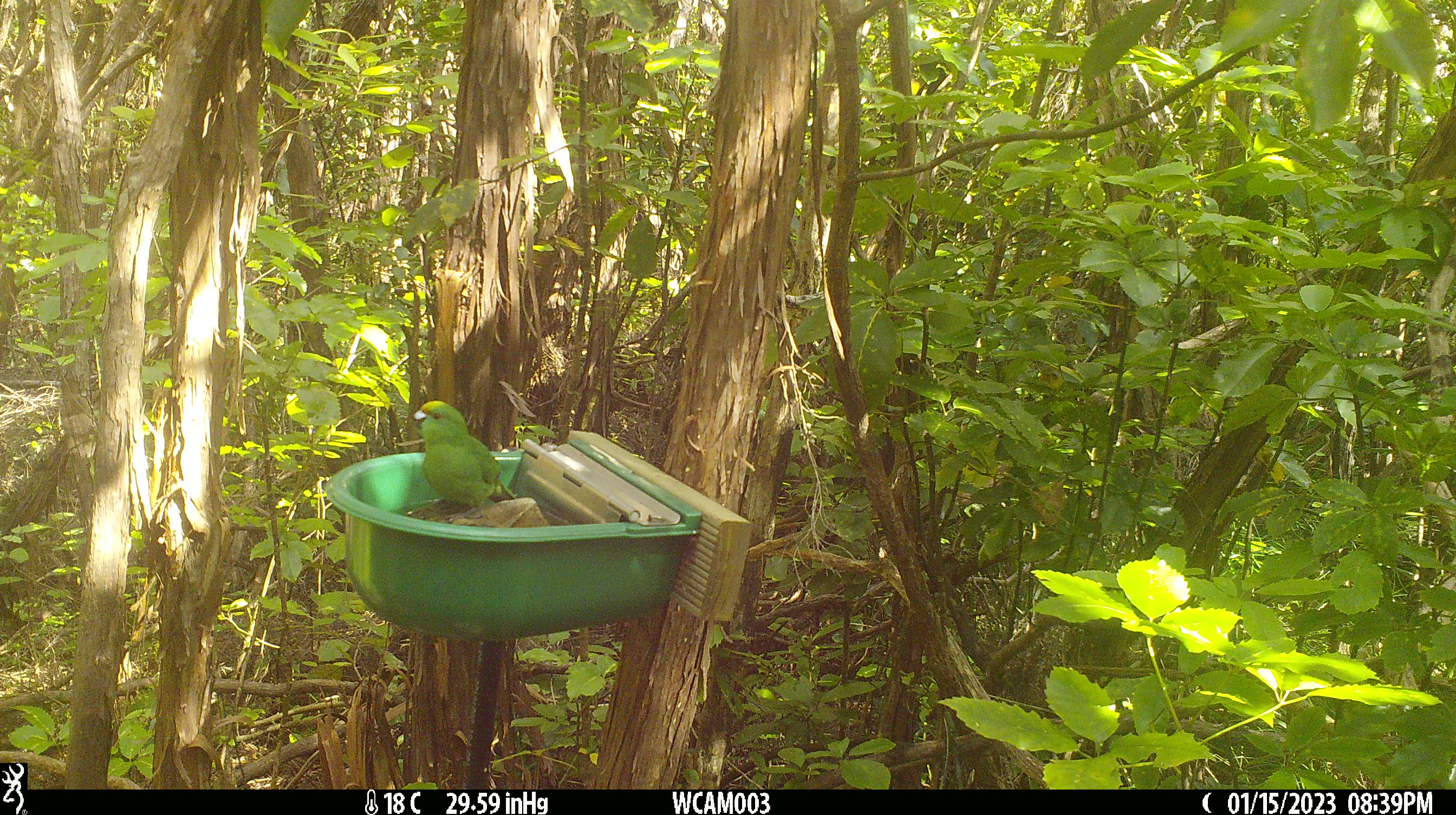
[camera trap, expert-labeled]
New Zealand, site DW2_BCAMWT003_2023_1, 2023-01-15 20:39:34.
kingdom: Animalia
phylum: Chordata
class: Aves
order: Psittaciformes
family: Psittaculidae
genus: Cyanoramphus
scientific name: Cyanoramphus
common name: parakeet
Parakeet (Cyanoramphus).